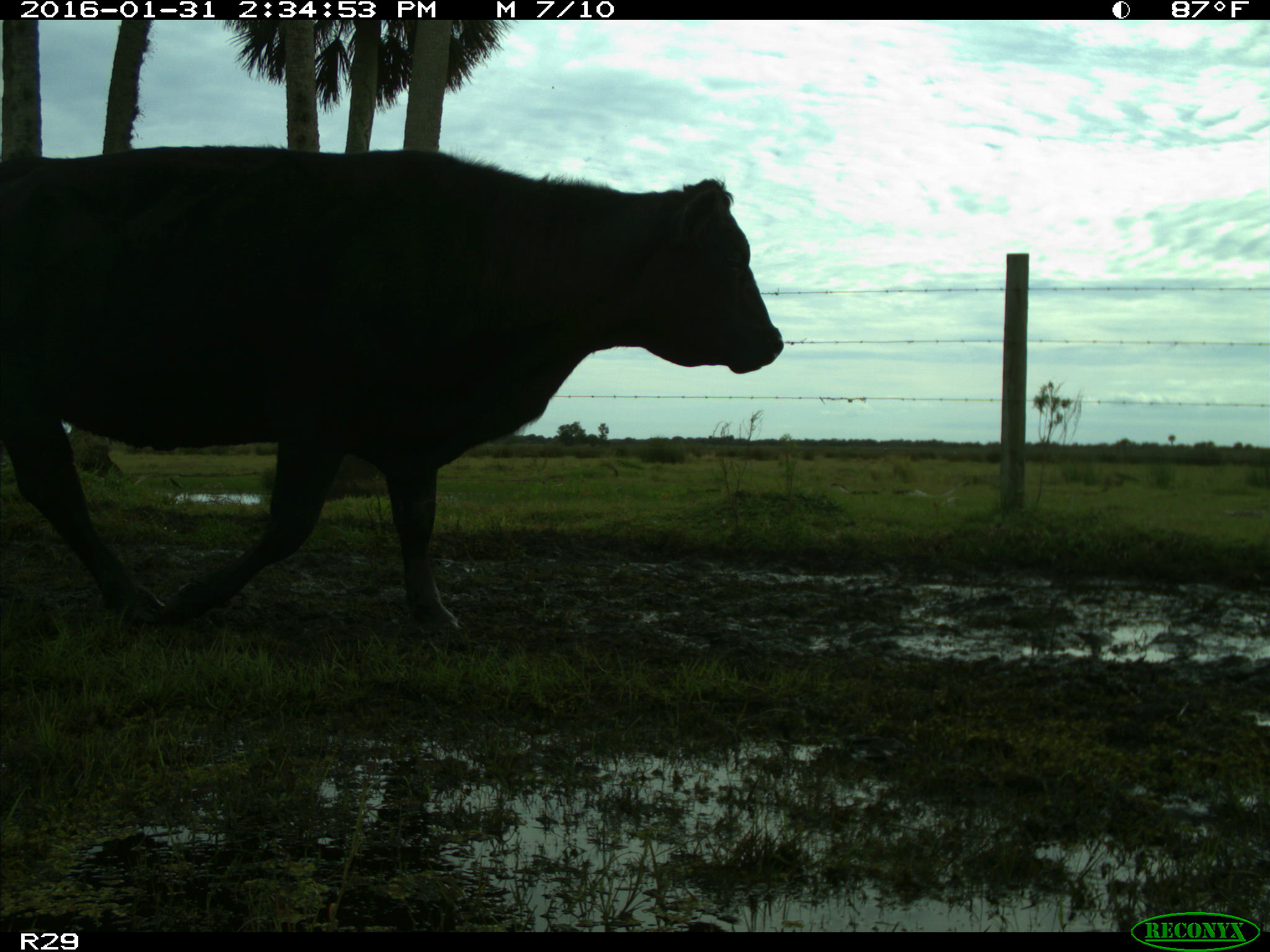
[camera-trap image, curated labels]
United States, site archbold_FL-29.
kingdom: Animalia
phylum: Chordata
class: Mammalia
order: Artiodactyla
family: Bovidae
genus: Bos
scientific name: Bos taurus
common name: domestic cow